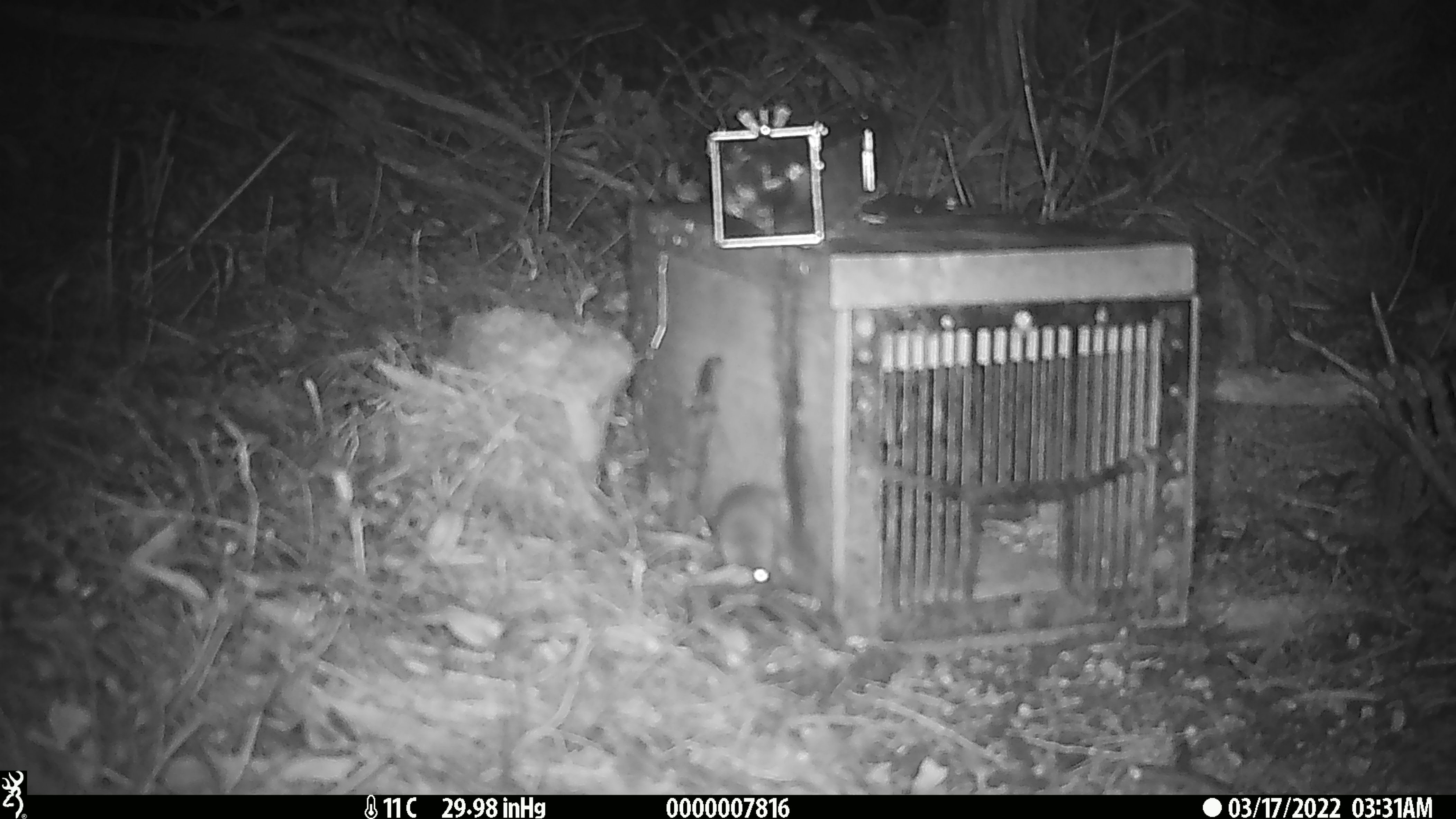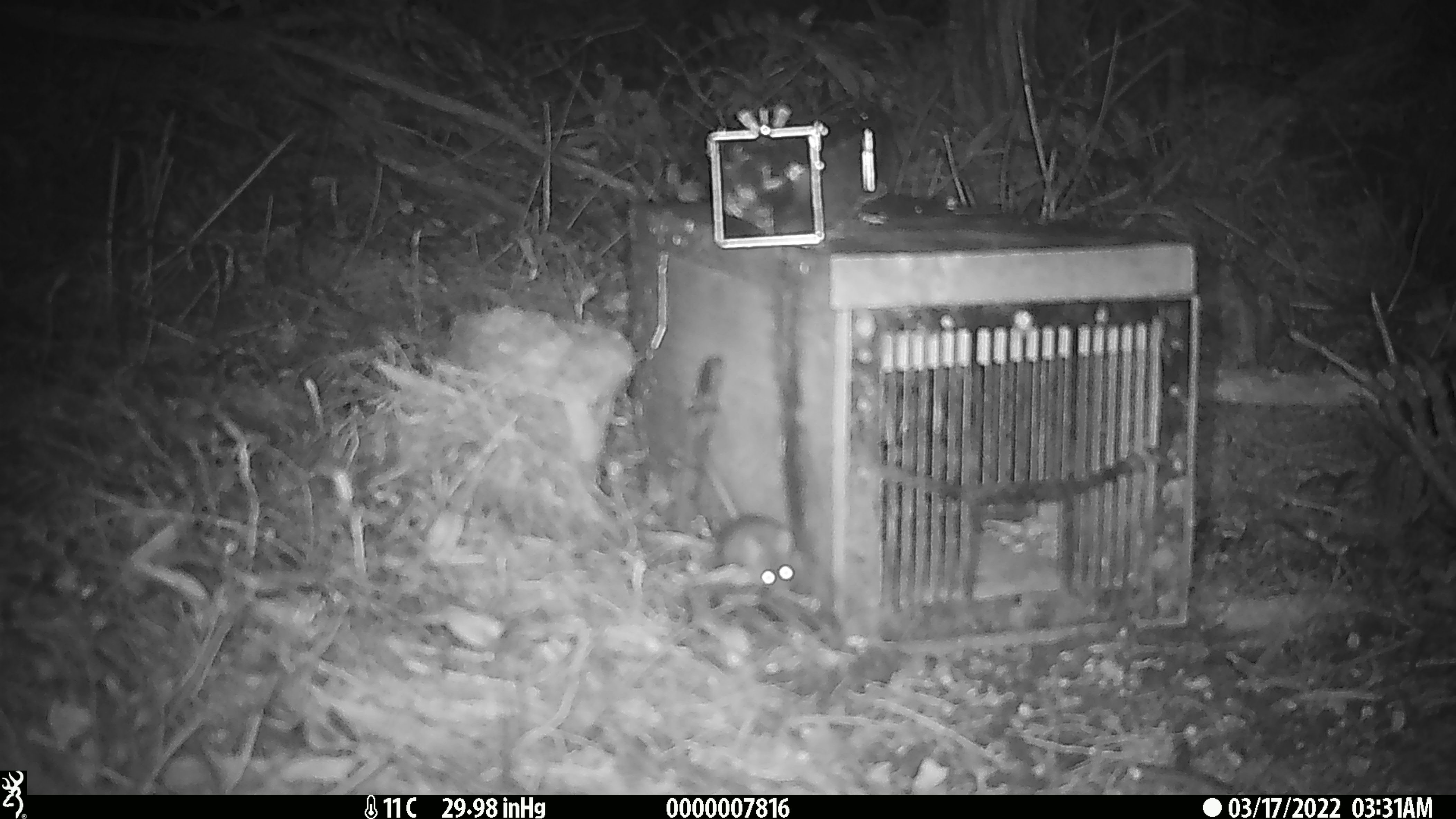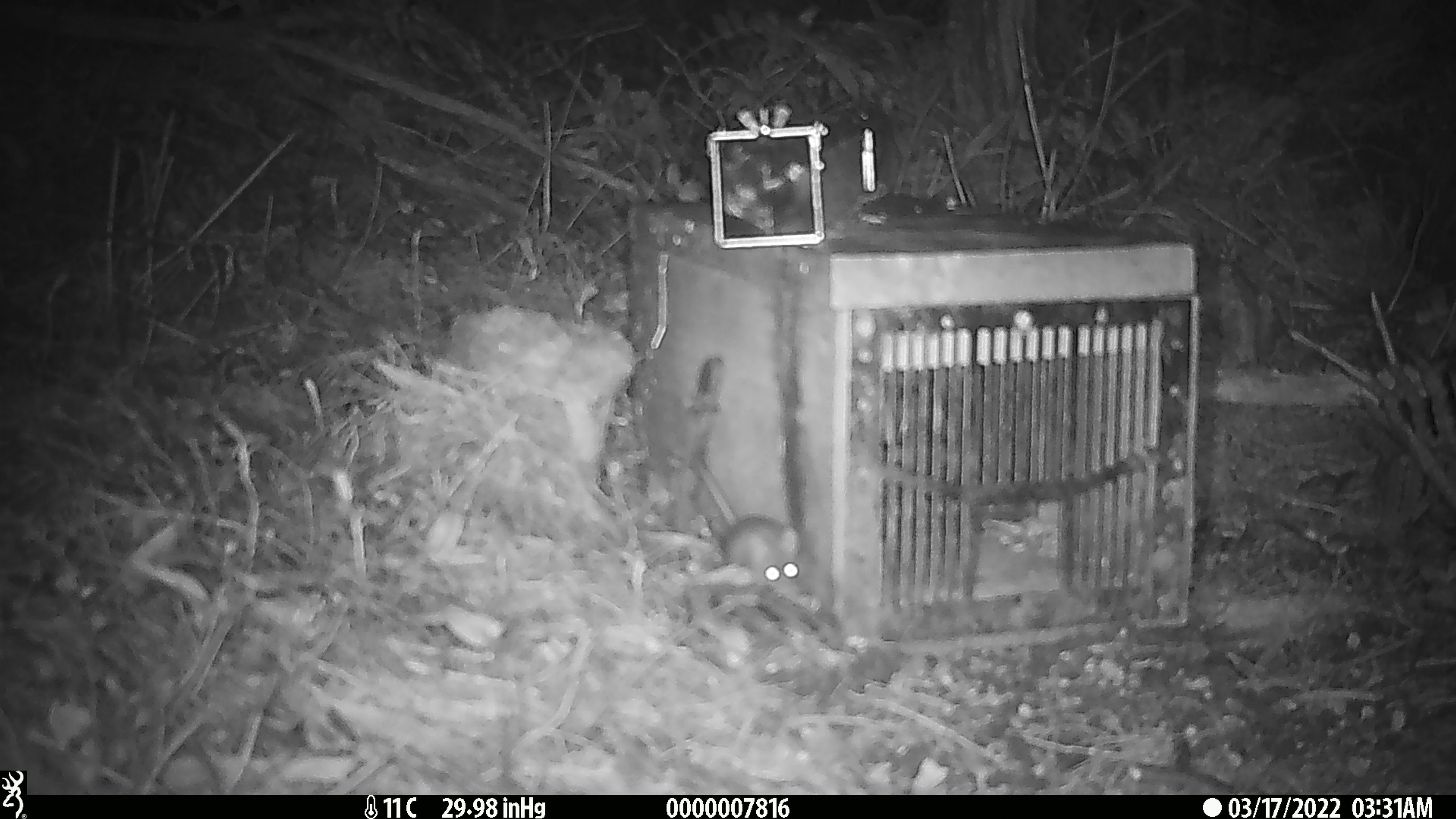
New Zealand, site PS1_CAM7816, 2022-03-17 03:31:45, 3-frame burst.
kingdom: Animalia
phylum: Chordata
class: Mammalia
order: Rodentia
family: Muridae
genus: Mus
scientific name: Mus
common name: mouse